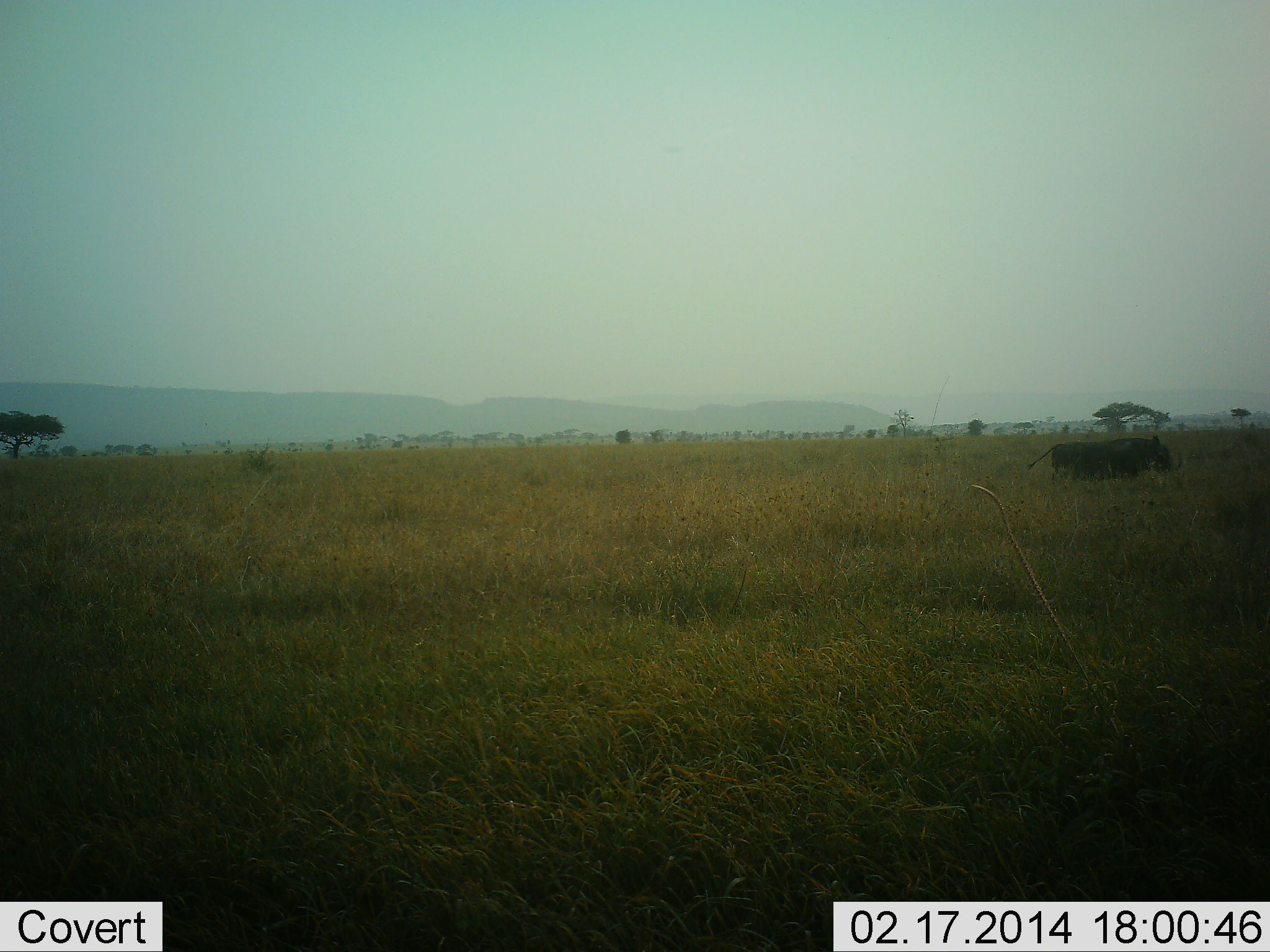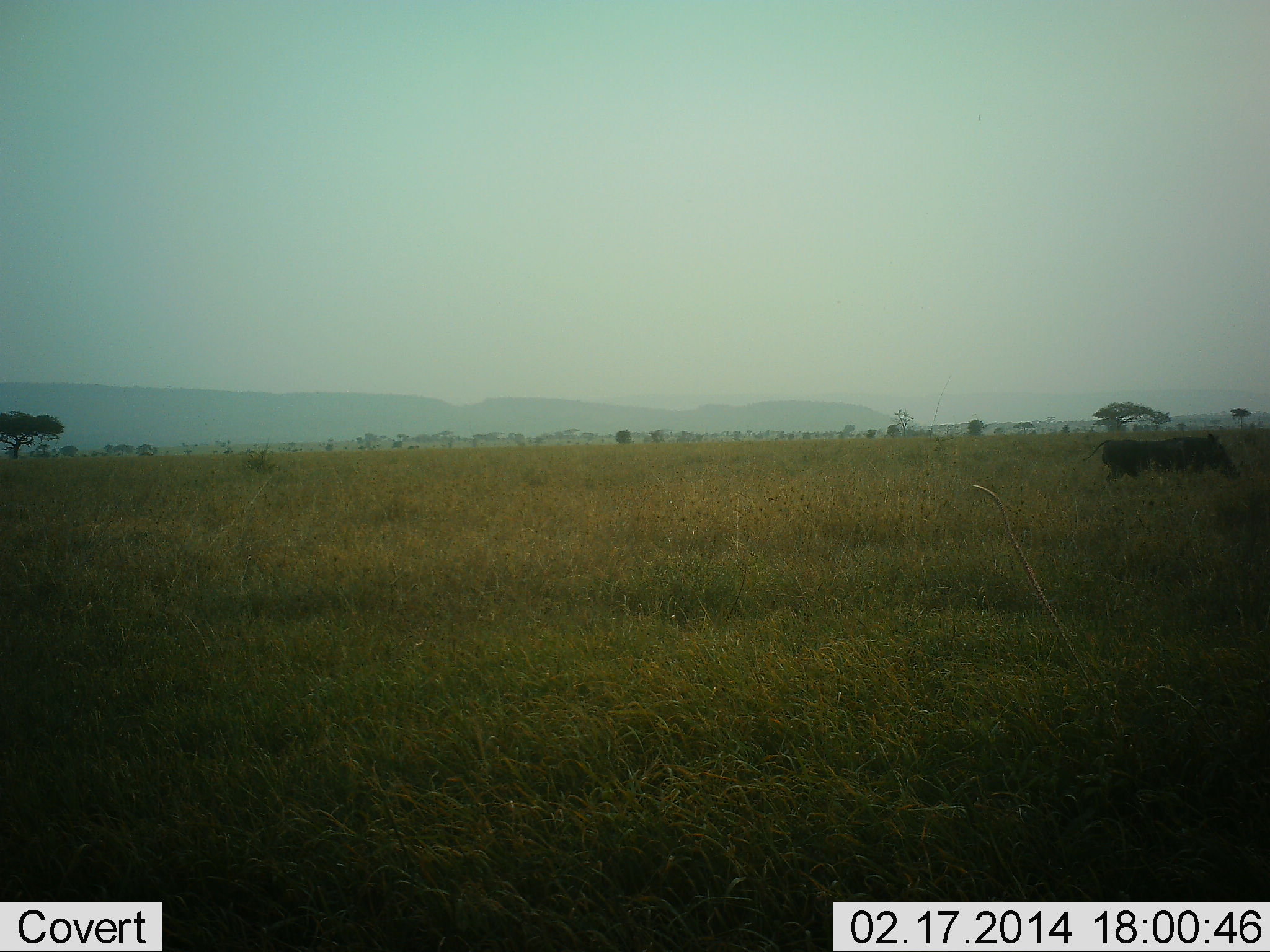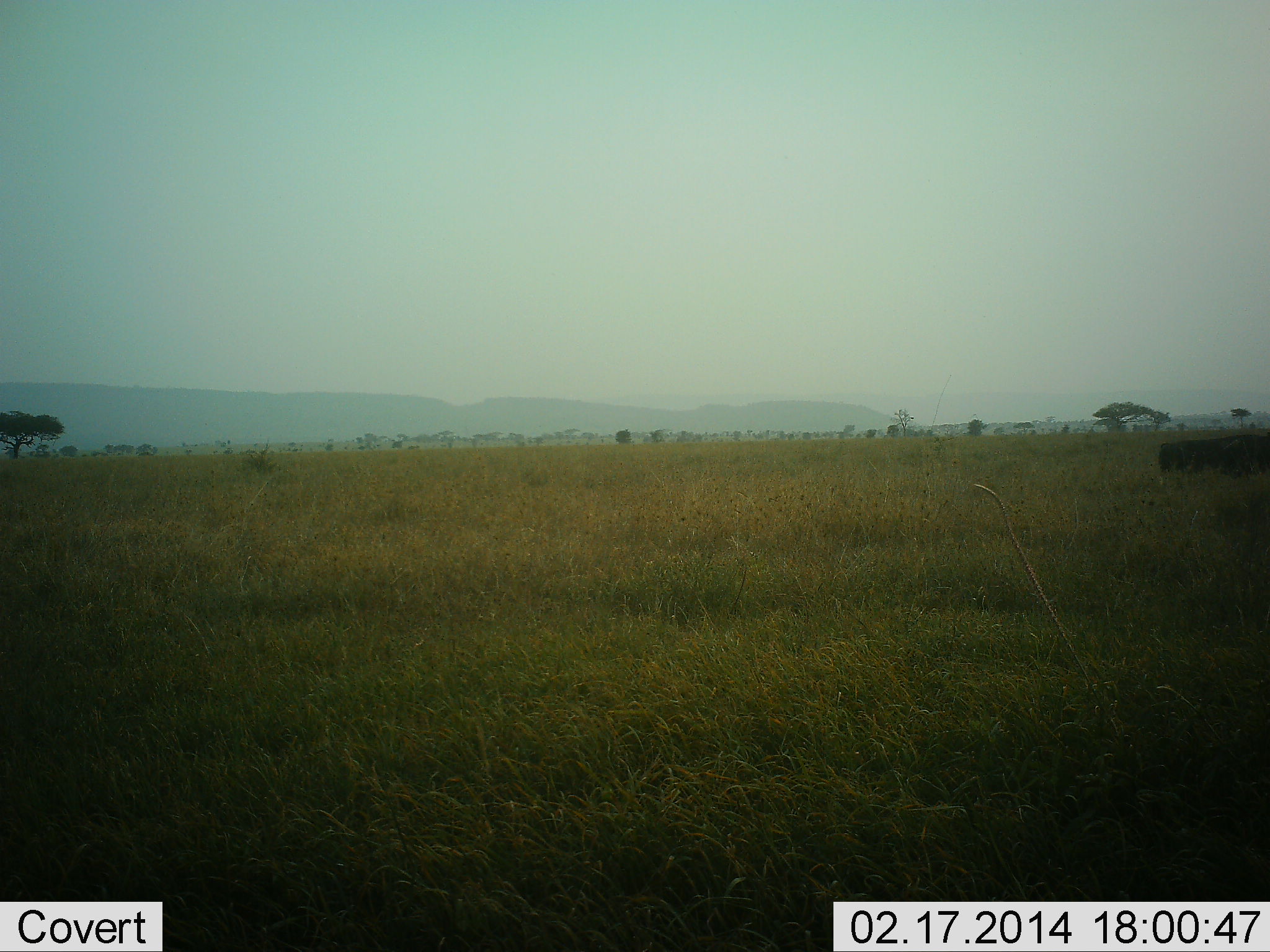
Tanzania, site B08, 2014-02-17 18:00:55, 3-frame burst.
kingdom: Animalia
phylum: Chordata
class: Mammalia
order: Artiodactyla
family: Suidae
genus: Phacochoerus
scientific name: Phacochoerus africanus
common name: warthog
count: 1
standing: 0%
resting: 0%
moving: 100%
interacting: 0%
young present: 0%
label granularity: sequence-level